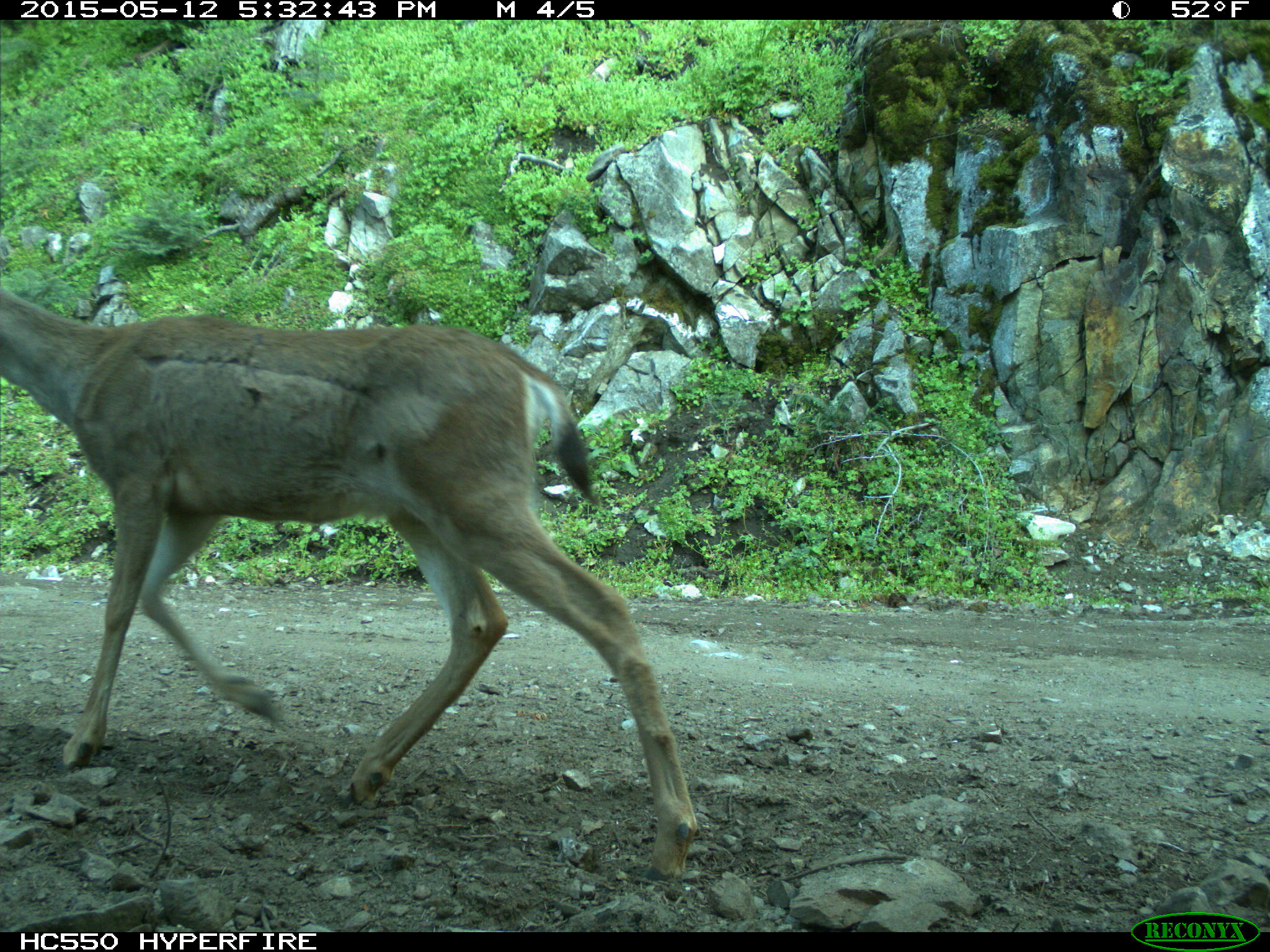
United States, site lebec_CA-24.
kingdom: Animalia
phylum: Chordata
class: Mammalia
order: Artiodactyla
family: Cervidae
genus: Odocoileus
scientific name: Odocoileus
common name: deer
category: unidentified deer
Unidentified deer (deer) (Odocoileus).